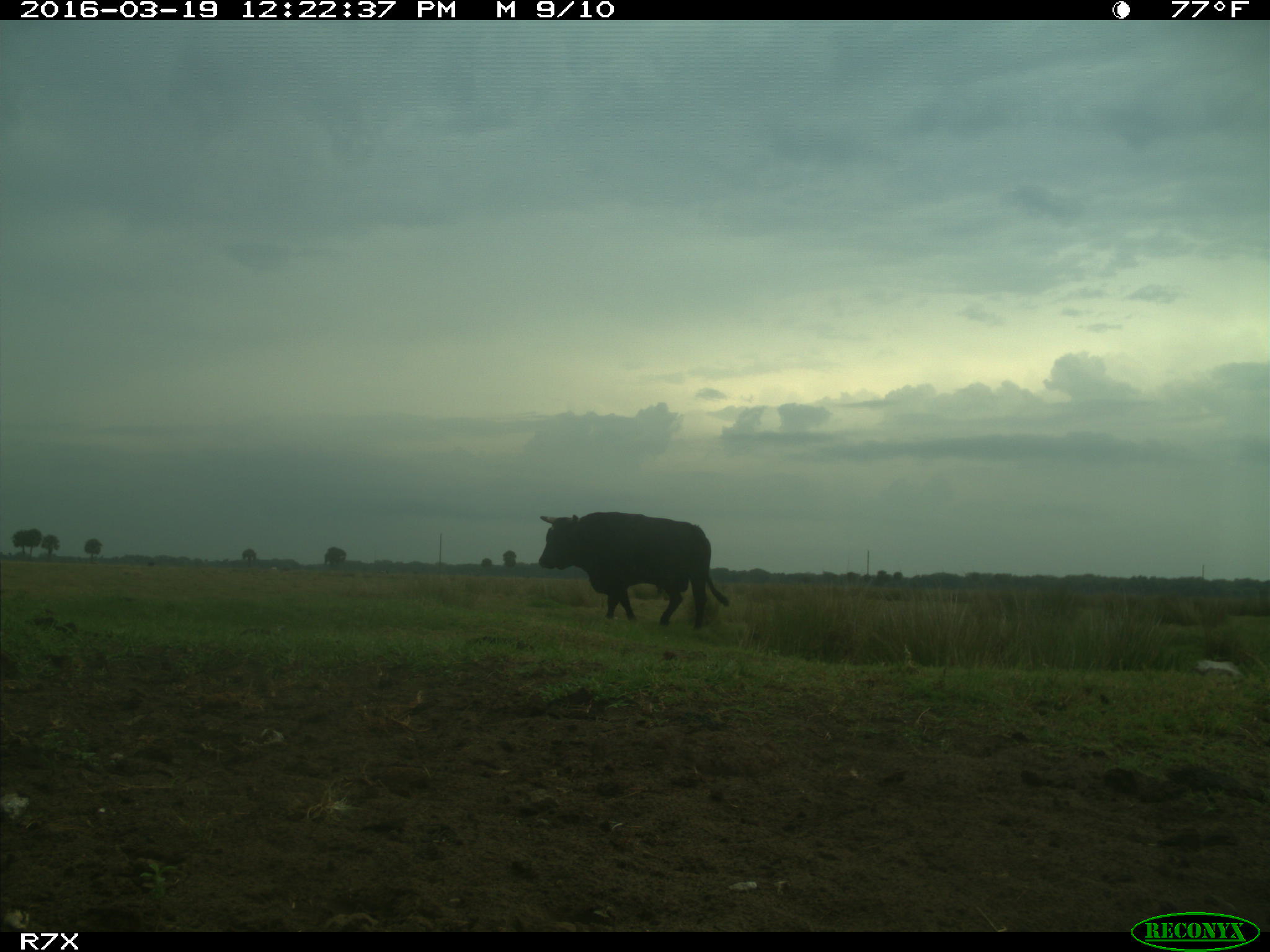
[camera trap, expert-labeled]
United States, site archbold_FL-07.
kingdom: Animalia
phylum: Chordata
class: Mammalia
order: Artiodactyla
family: Bovidae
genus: Bos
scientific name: Bos taurus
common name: domestic cow